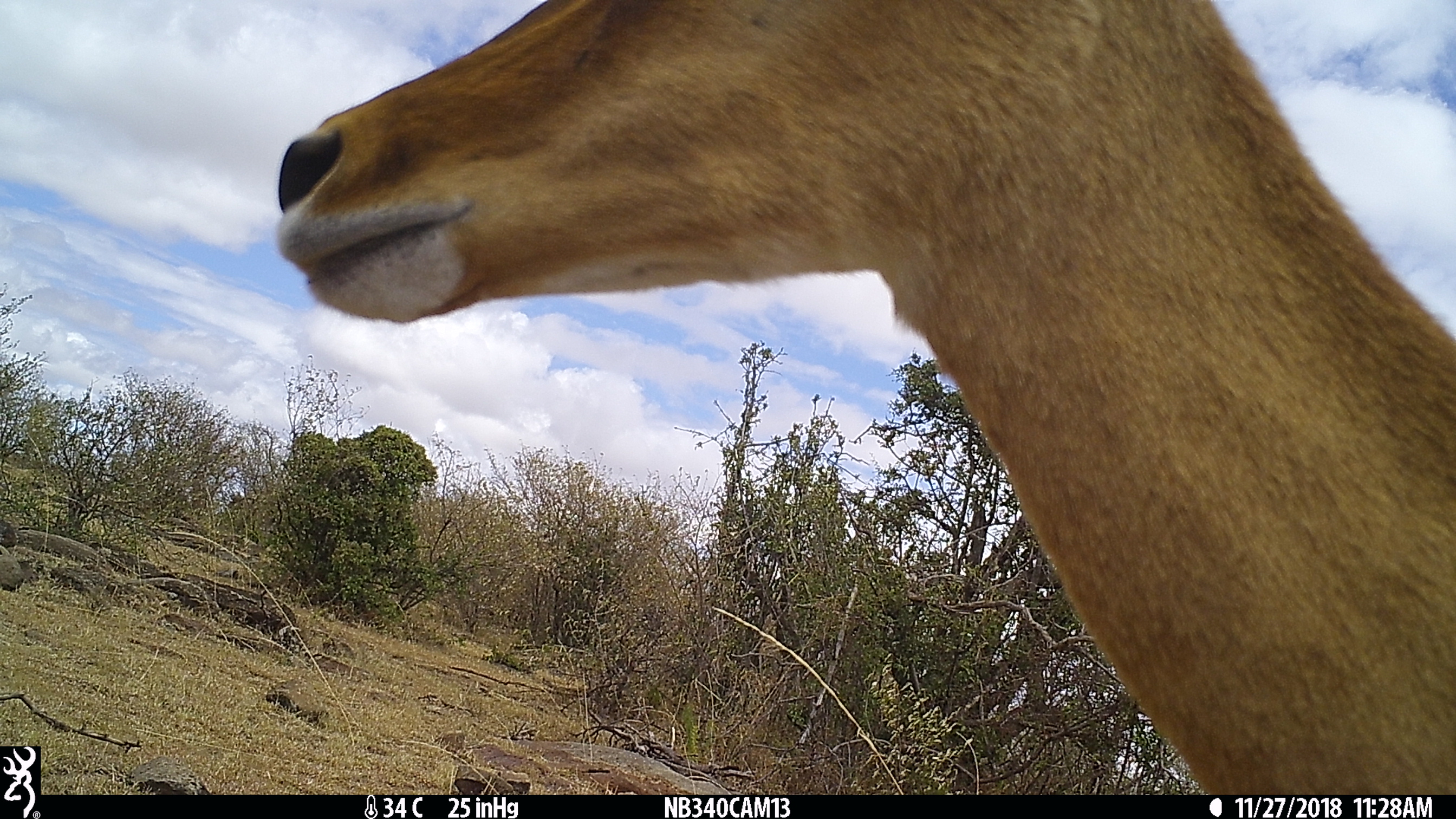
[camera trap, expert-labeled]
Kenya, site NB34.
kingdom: Animalia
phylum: Chordata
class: Mammalia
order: Artiodactyla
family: Bovidae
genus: Aepyceros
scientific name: Aepyceros melampus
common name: impala